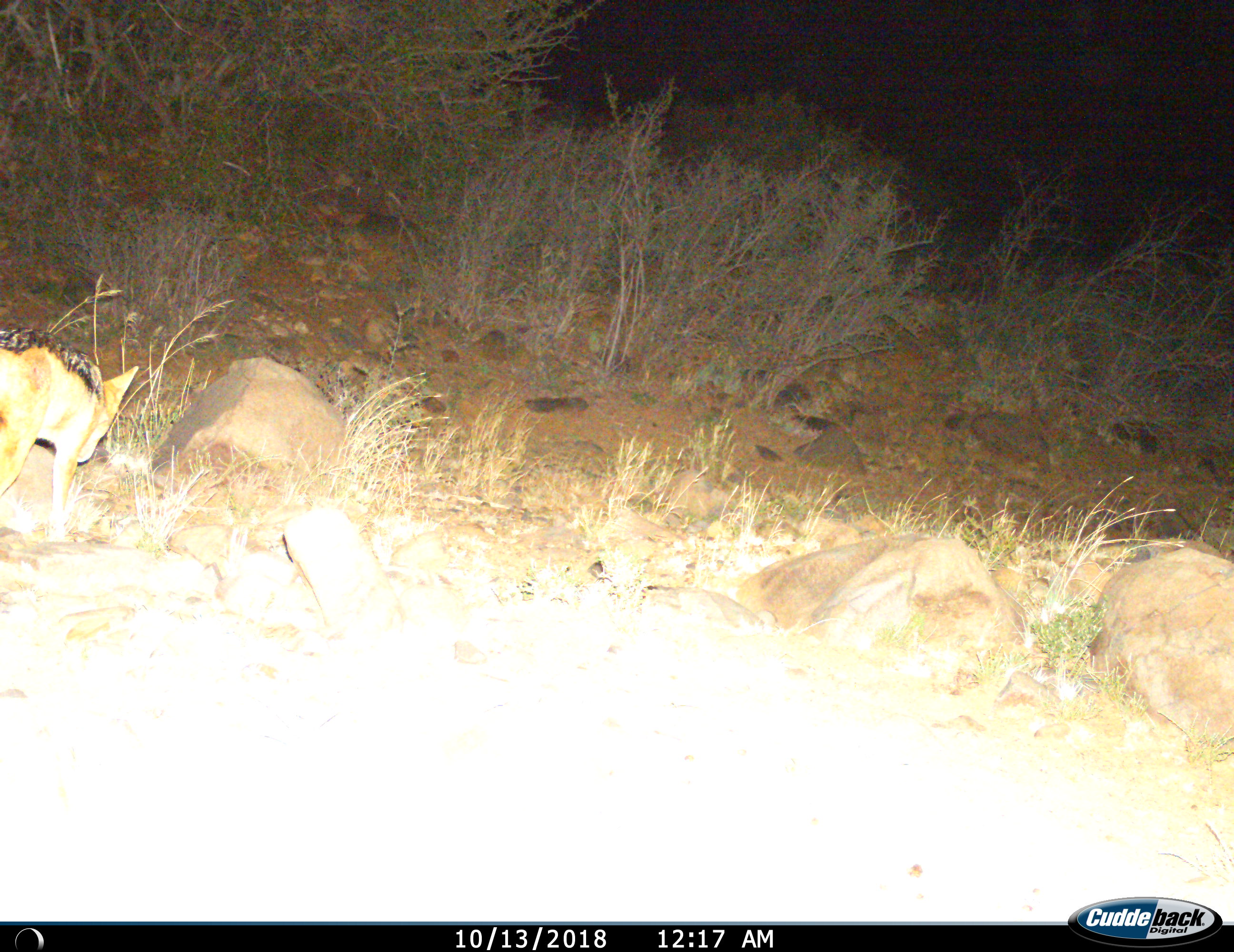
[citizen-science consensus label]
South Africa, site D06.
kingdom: Animalia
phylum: Chordata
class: Mammalia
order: Carnivora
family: Canidae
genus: Lupulella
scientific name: Lupulella mesomelas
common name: black-backed jackal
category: jackalblackbacked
Jackalblackbacked (black-backed jackal) (Lupulella mesomelas), count 1. Behavior (volunteer vote fractions): standing 11%, resting 0%, moving 78%, interacting 0%. Young present (vote fraction): 0%. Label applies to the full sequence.